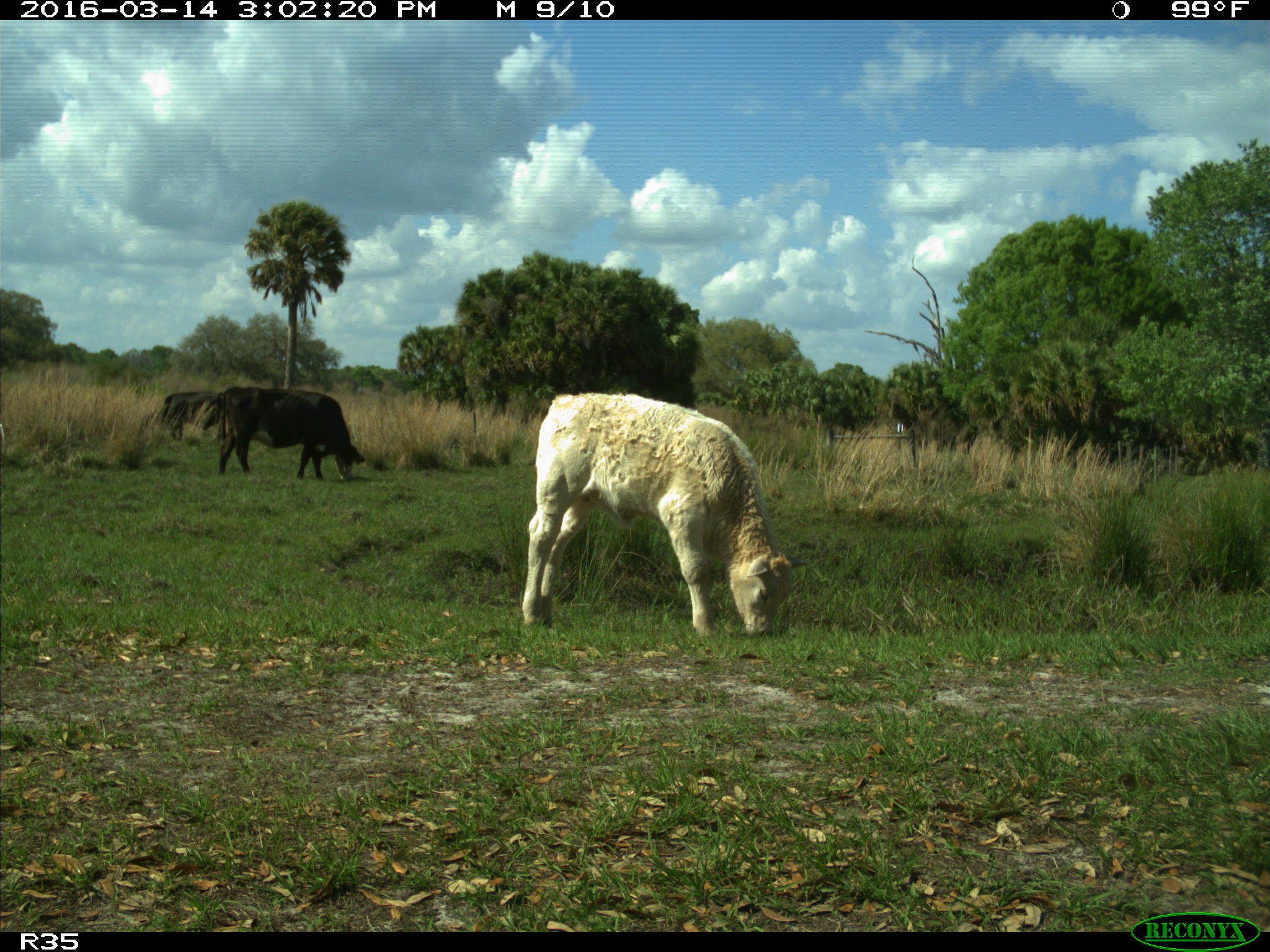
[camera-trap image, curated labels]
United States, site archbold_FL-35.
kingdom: Animalia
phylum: Chordata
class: Mammalia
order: Artiodactyla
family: Bovidae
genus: Bos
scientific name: Bos taurus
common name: domestic cow